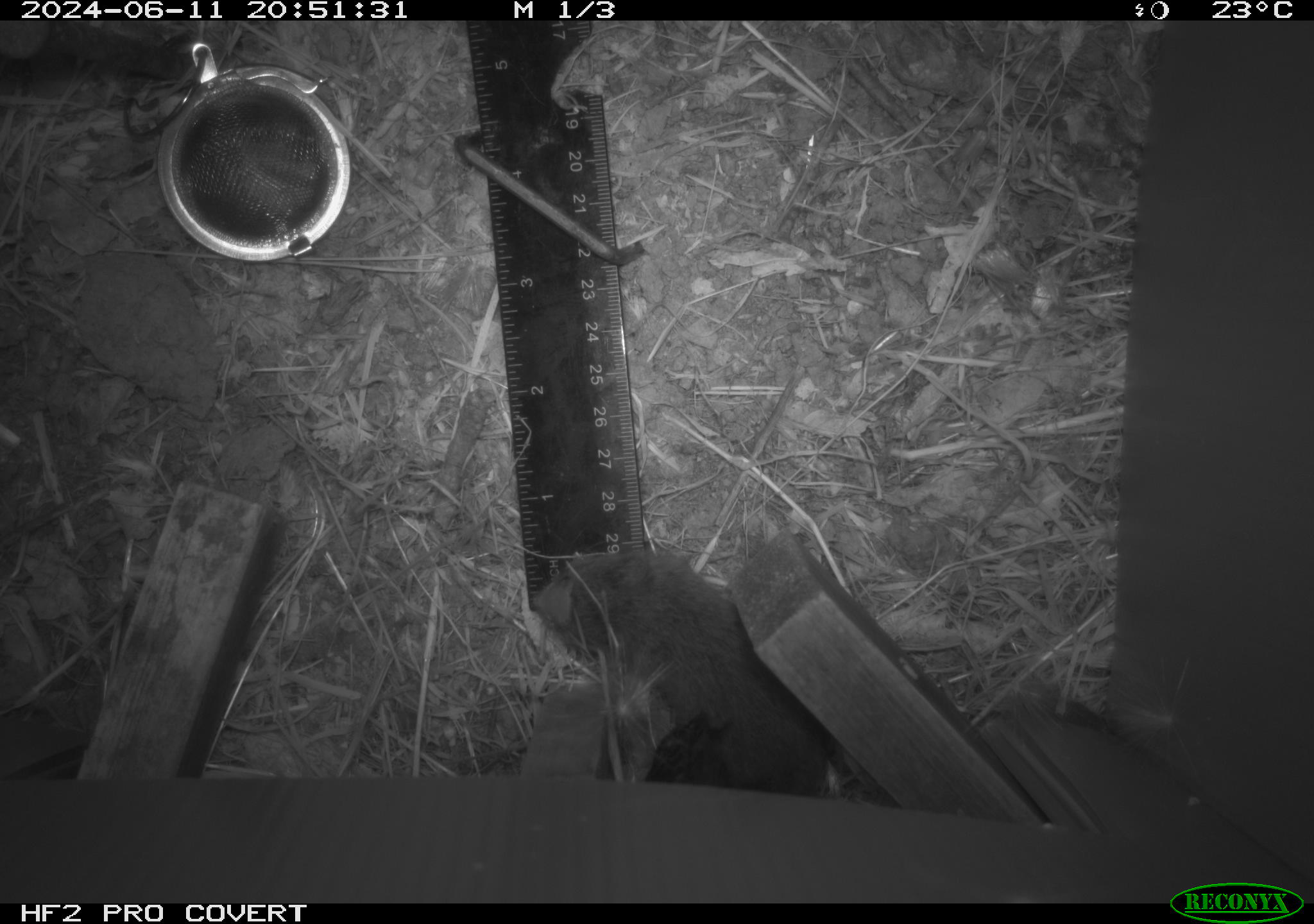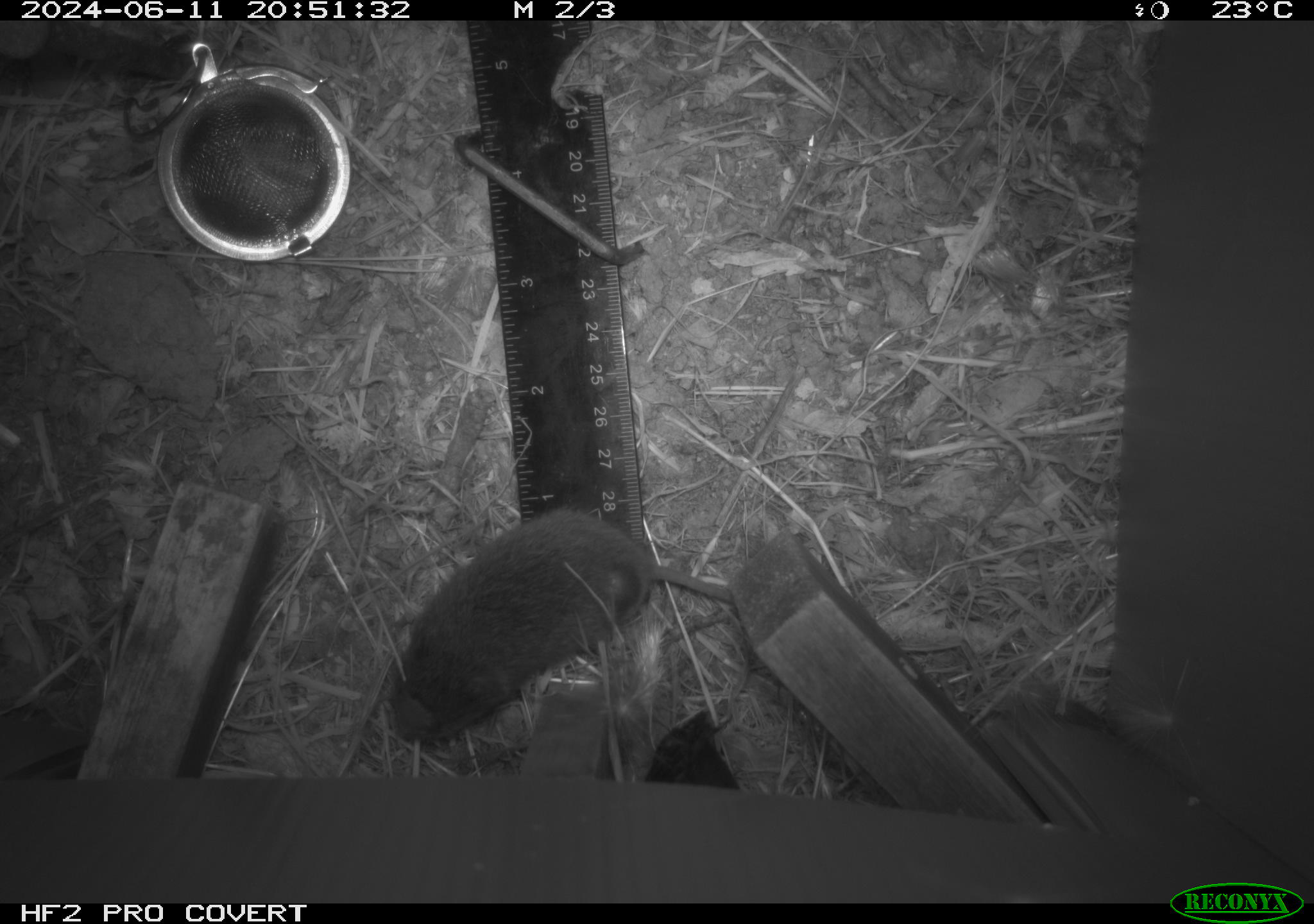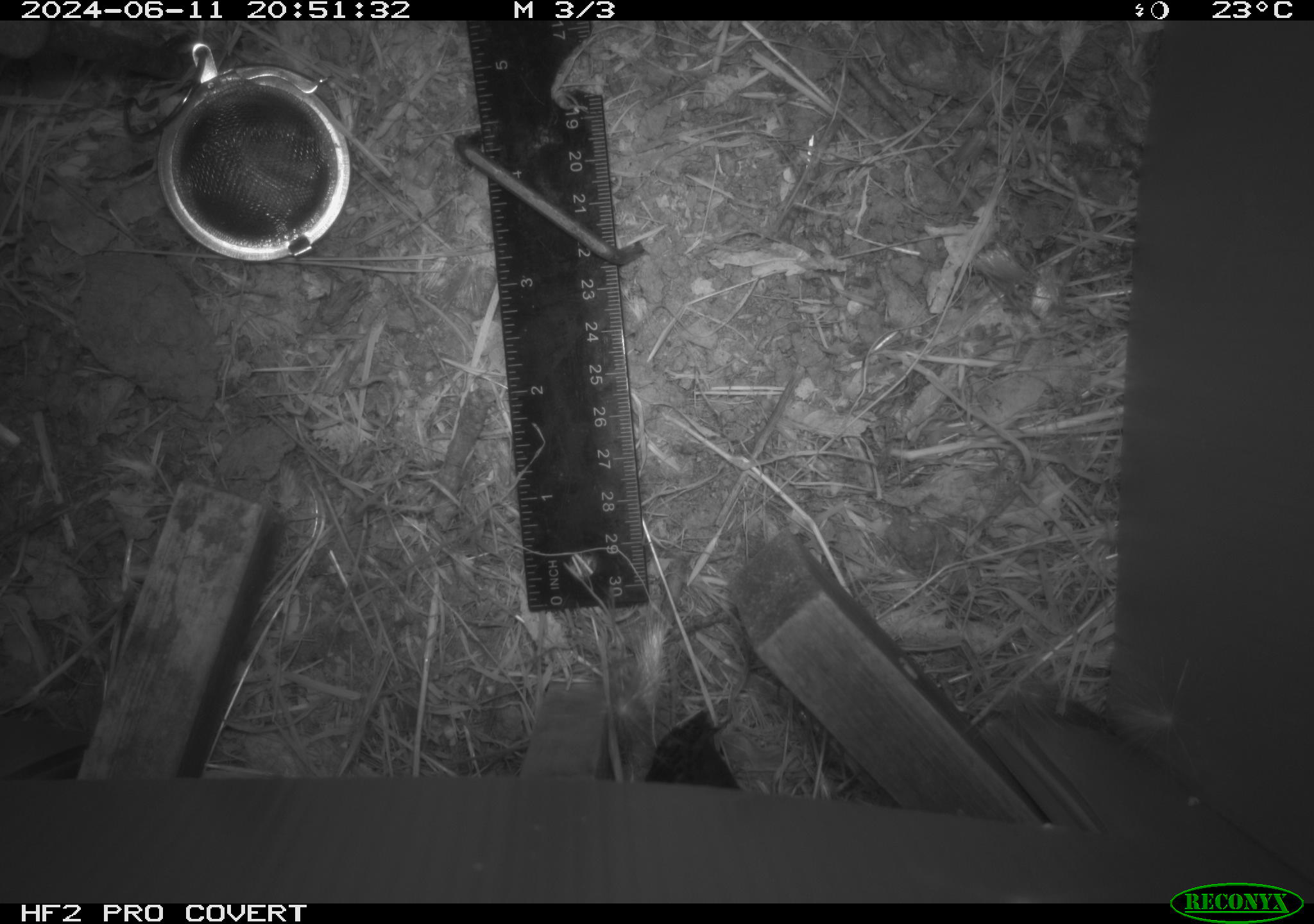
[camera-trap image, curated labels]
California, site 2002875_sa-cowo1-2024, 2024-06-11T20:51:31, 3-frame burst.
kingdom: Animalia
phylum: Chordata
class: Mammalia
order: Rodentia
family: Cricetidae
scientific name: Arvicolinae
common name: voles, lemmings, and muskrats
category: arvicolinae subfamily